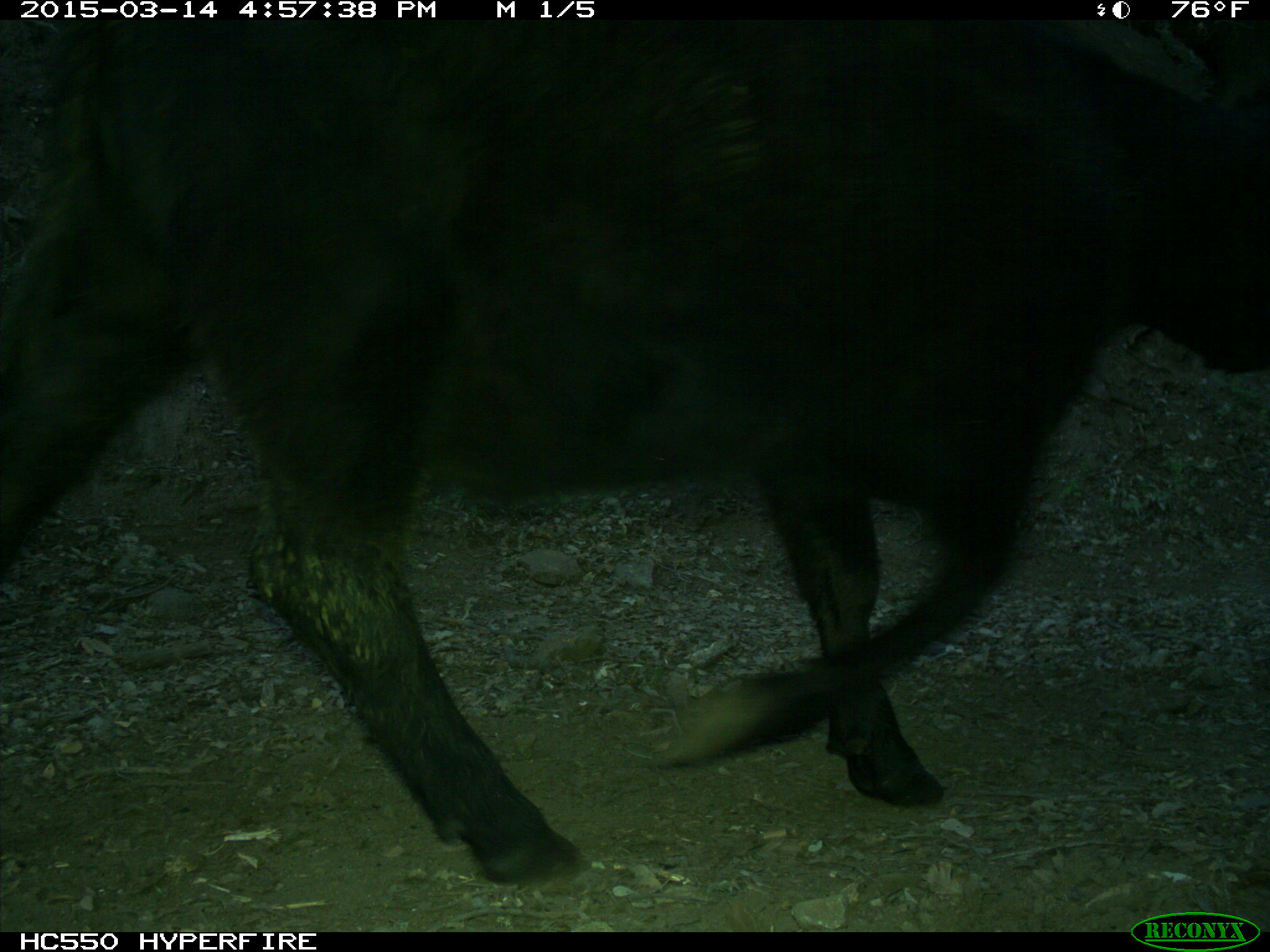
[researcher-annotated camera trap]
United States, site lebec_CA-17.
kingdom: Animalia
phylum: Chordata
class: Mammalia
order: Artiodactyla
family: Bovidae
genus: Bos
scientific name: Bos taurus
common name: domestic cow